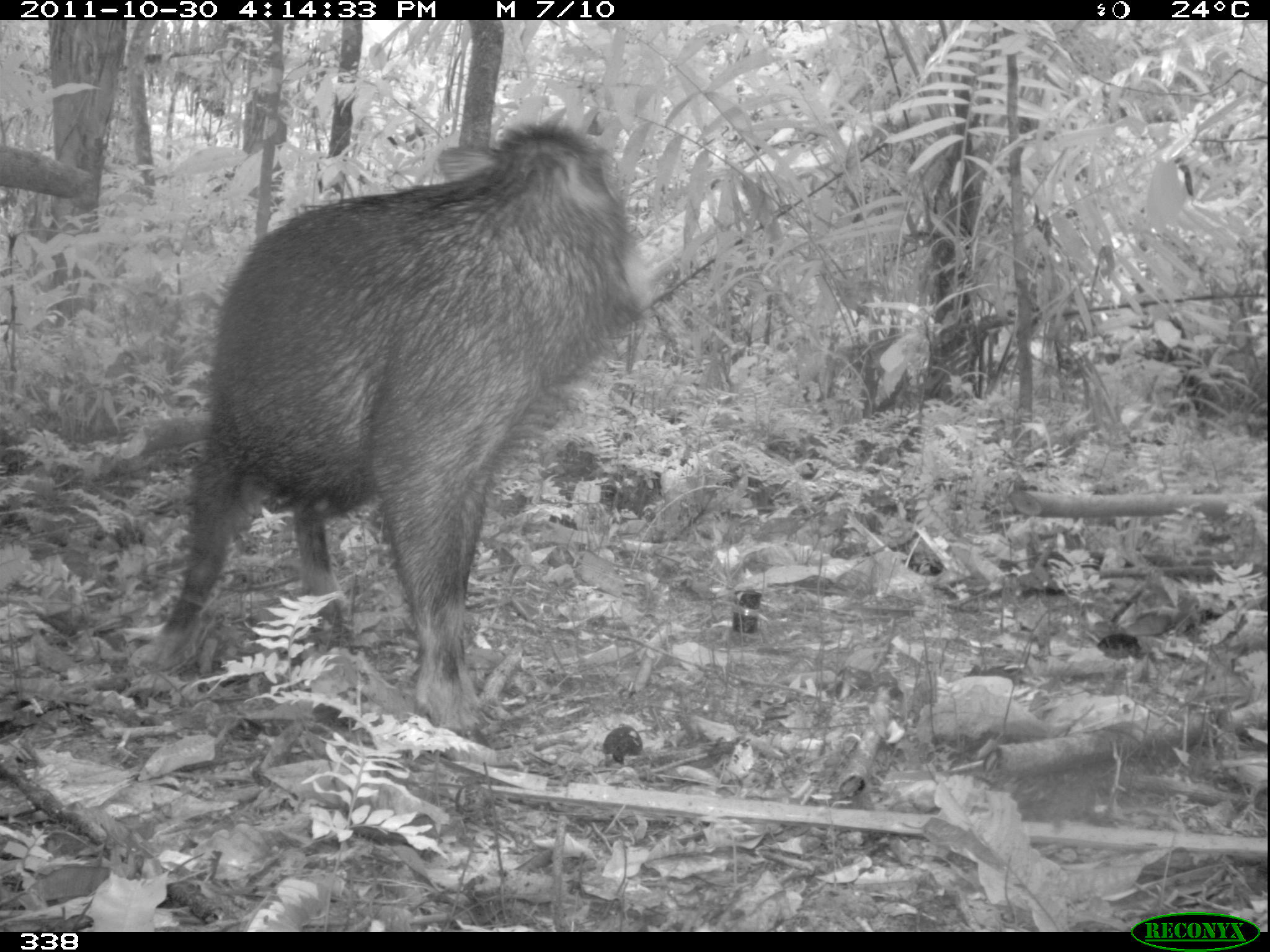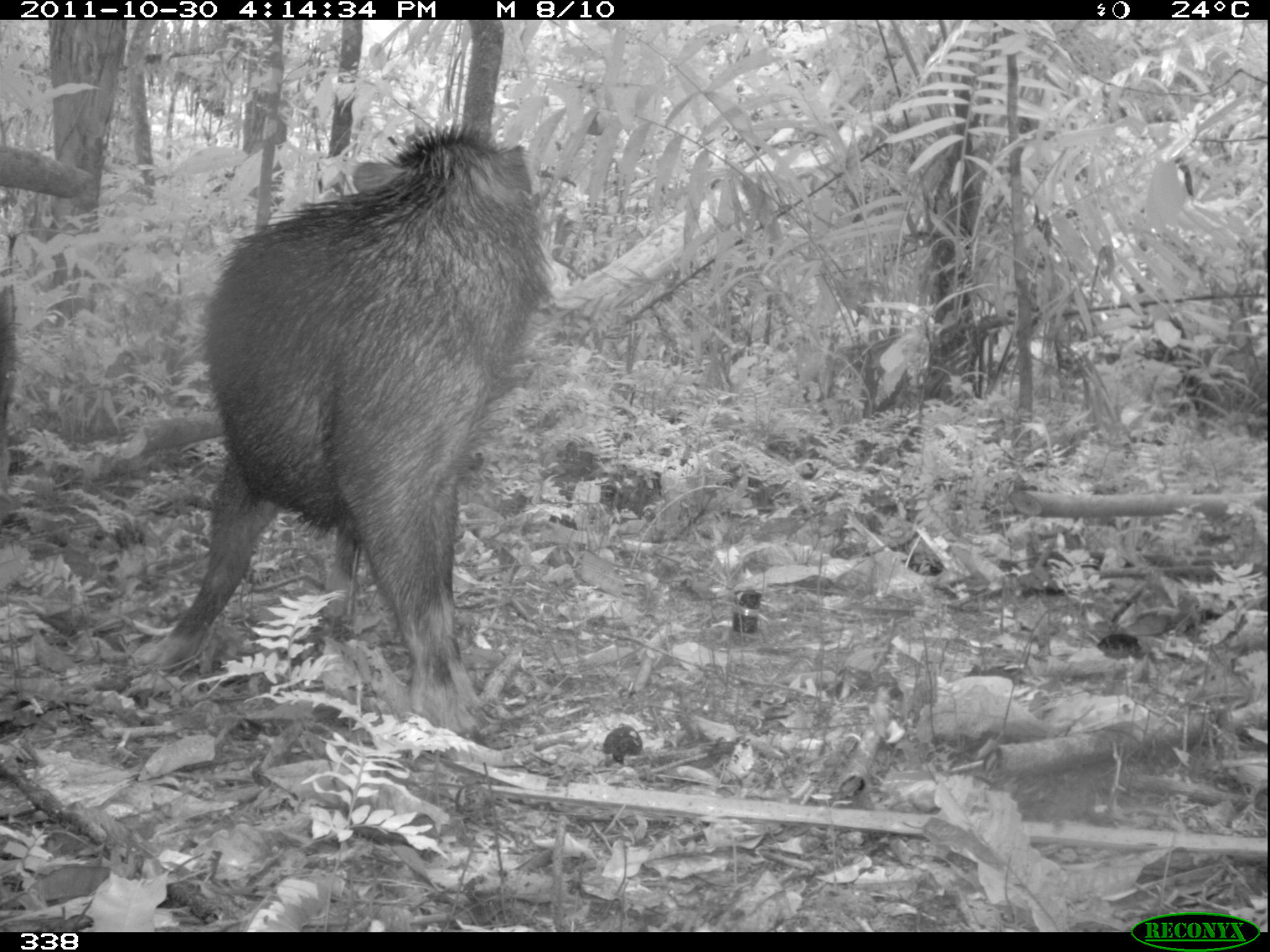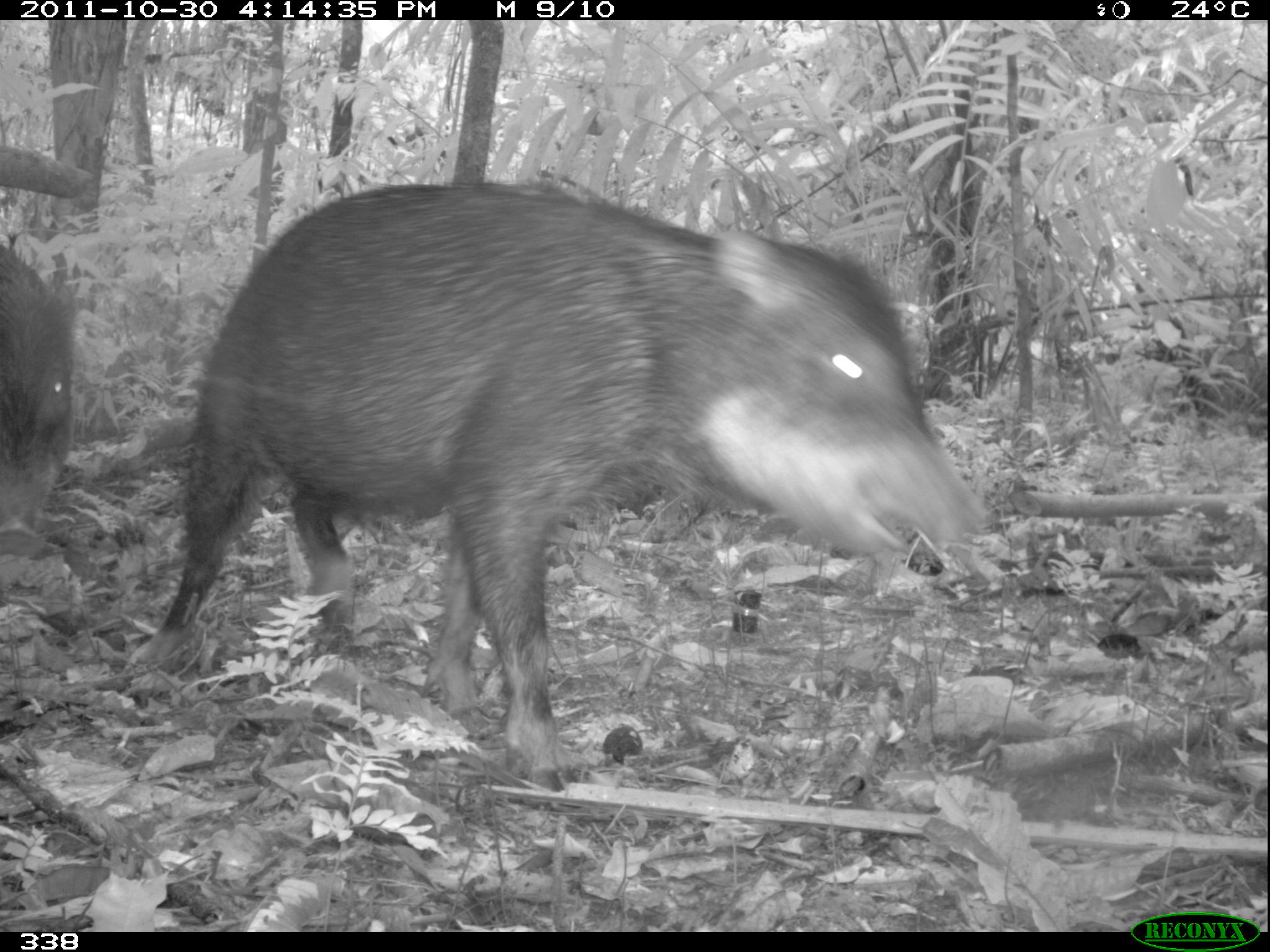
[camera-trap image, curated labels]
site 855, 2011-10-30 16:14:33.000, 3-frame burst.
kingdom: Animalia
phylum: Chordata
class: Mammalia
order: Artiodactyla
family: Tayassuidae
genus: Tayassu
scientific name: Tayassu pecari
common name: white-lipped peccary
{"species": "Tayassu pecari (white-lipped peccary)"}